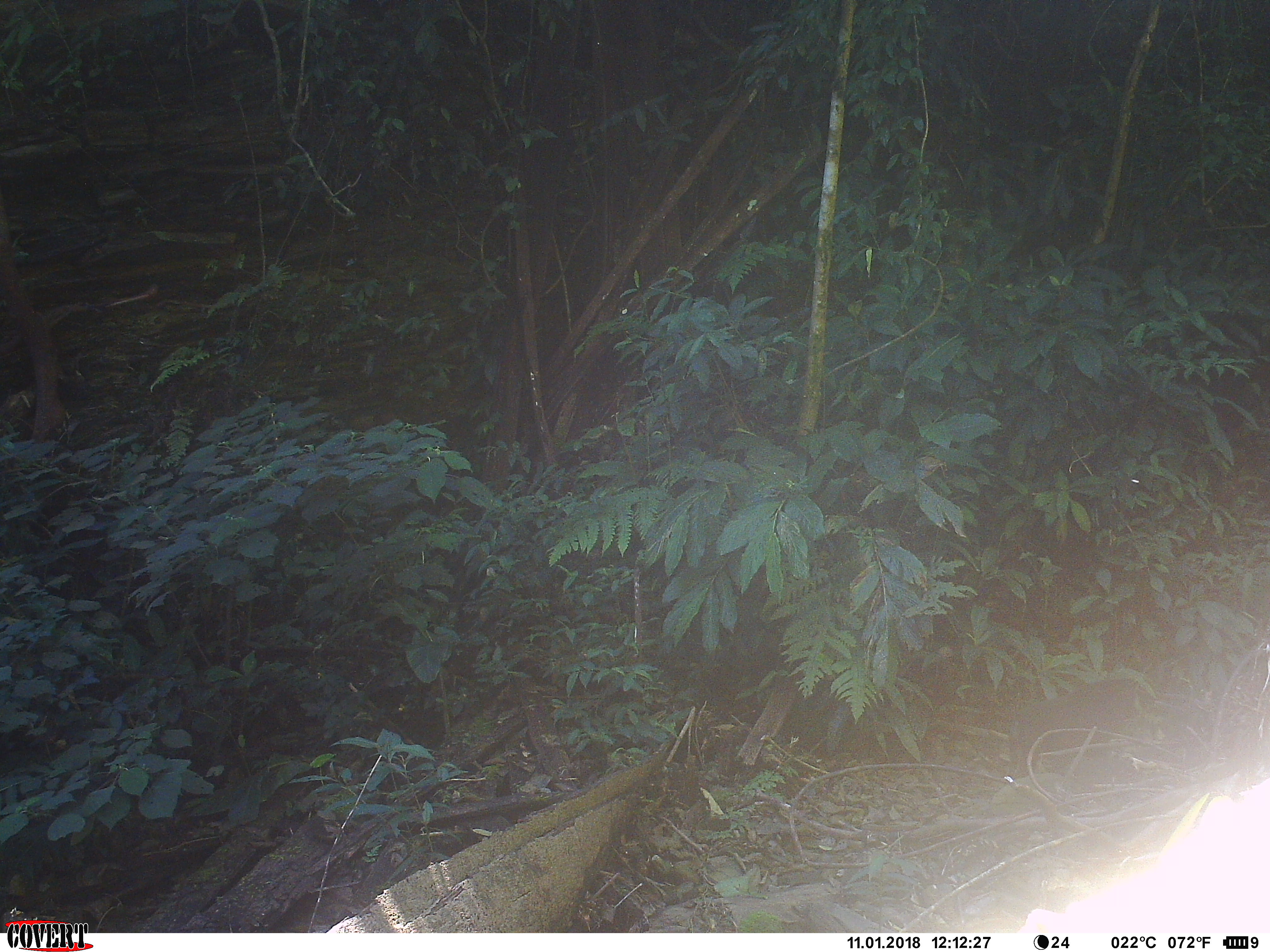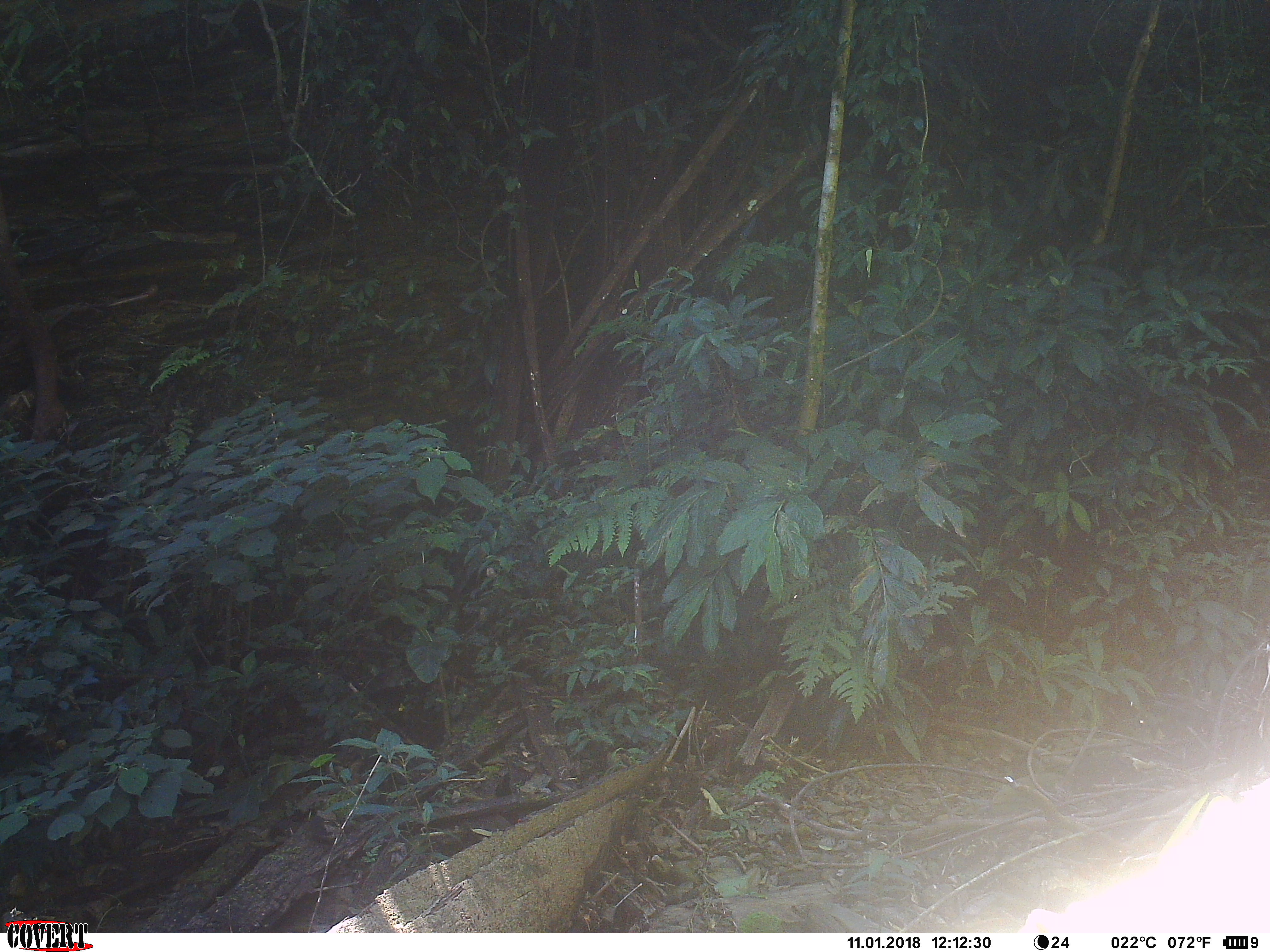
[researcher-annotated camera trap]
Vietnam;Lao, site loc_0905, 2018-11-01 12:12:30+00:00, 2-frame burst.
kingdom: Animalia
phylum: Chordata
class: Mammalia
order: Primates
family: Cercopithecidae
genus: Macaca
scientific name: Macaca arctoides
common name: stump-tailed macaque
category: stump tailed macaque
Stump tailed macaque (stump-tailed macaque) (Macaca arctoides). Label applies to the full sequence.